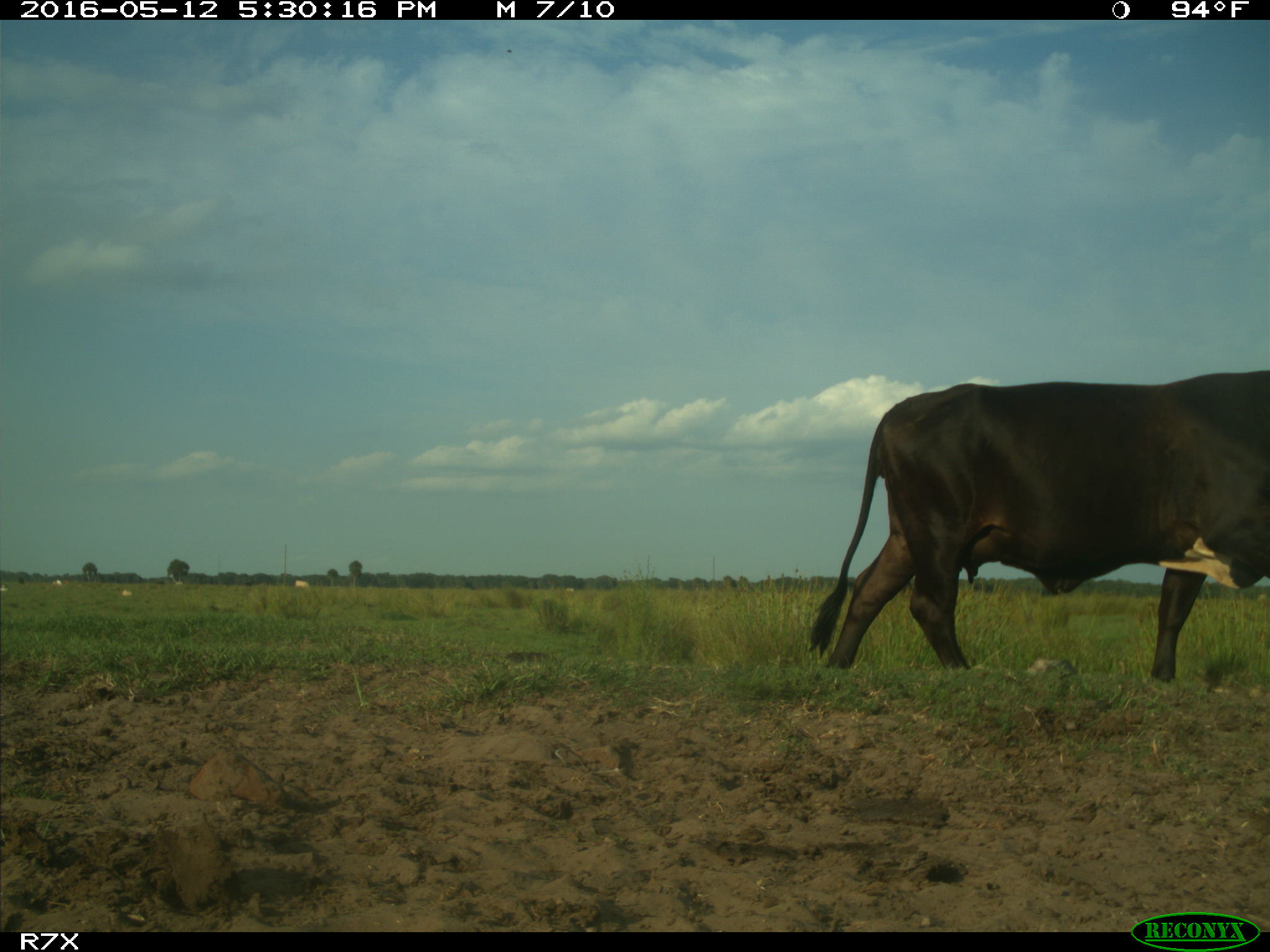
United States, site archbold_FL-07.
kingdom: Animalia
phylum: Chordata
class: Mammalia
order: Artiodactyla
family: Bovidae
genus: Bos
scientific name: Bos taurus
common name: domestic cow